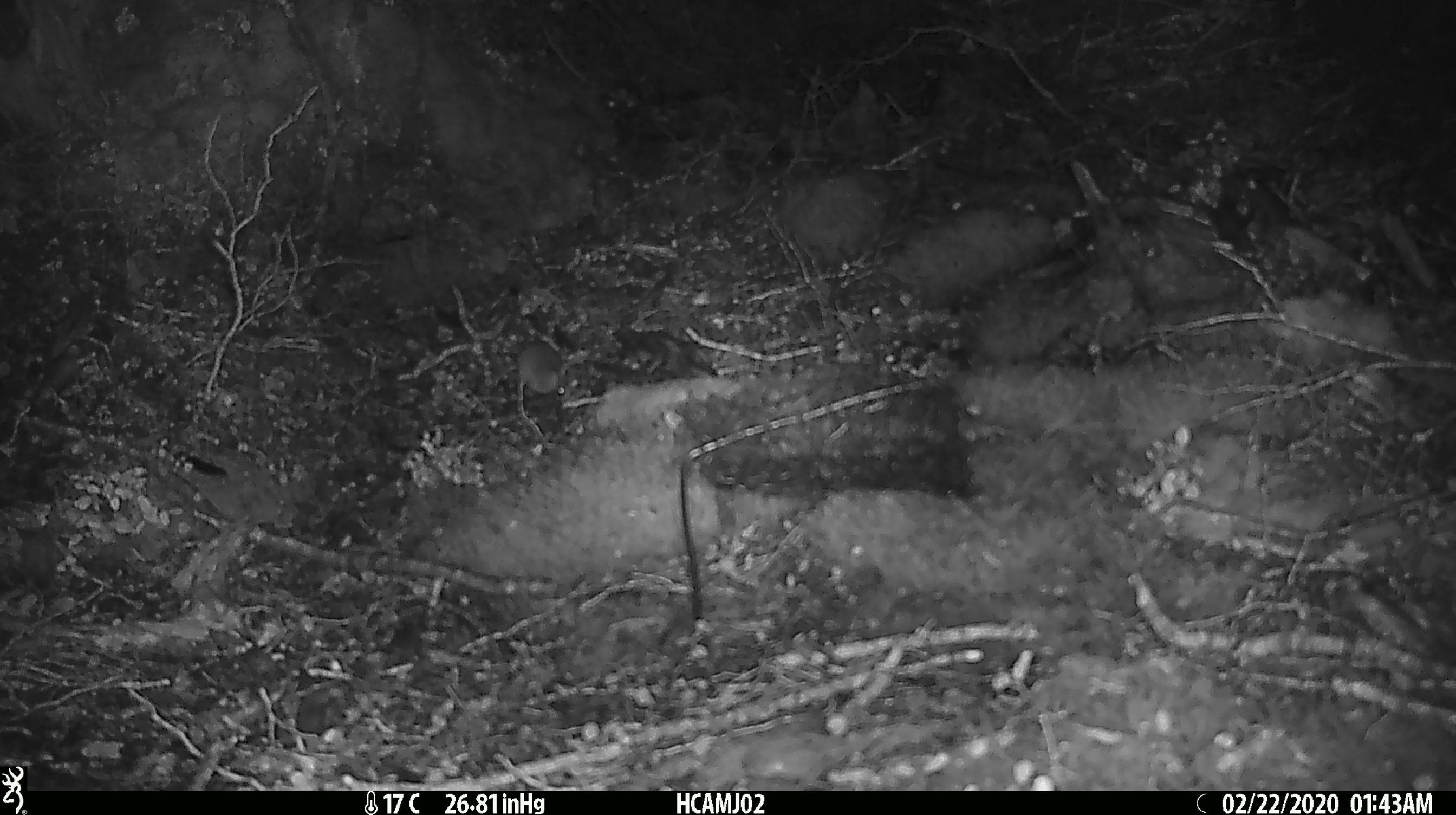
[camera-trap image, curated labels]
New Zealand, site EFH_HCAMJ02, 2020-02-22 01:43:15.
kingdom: Animalia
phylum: Chordata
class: Mammalia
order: Rodentia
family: Muridae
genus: Mus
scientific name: Mus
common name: mouse